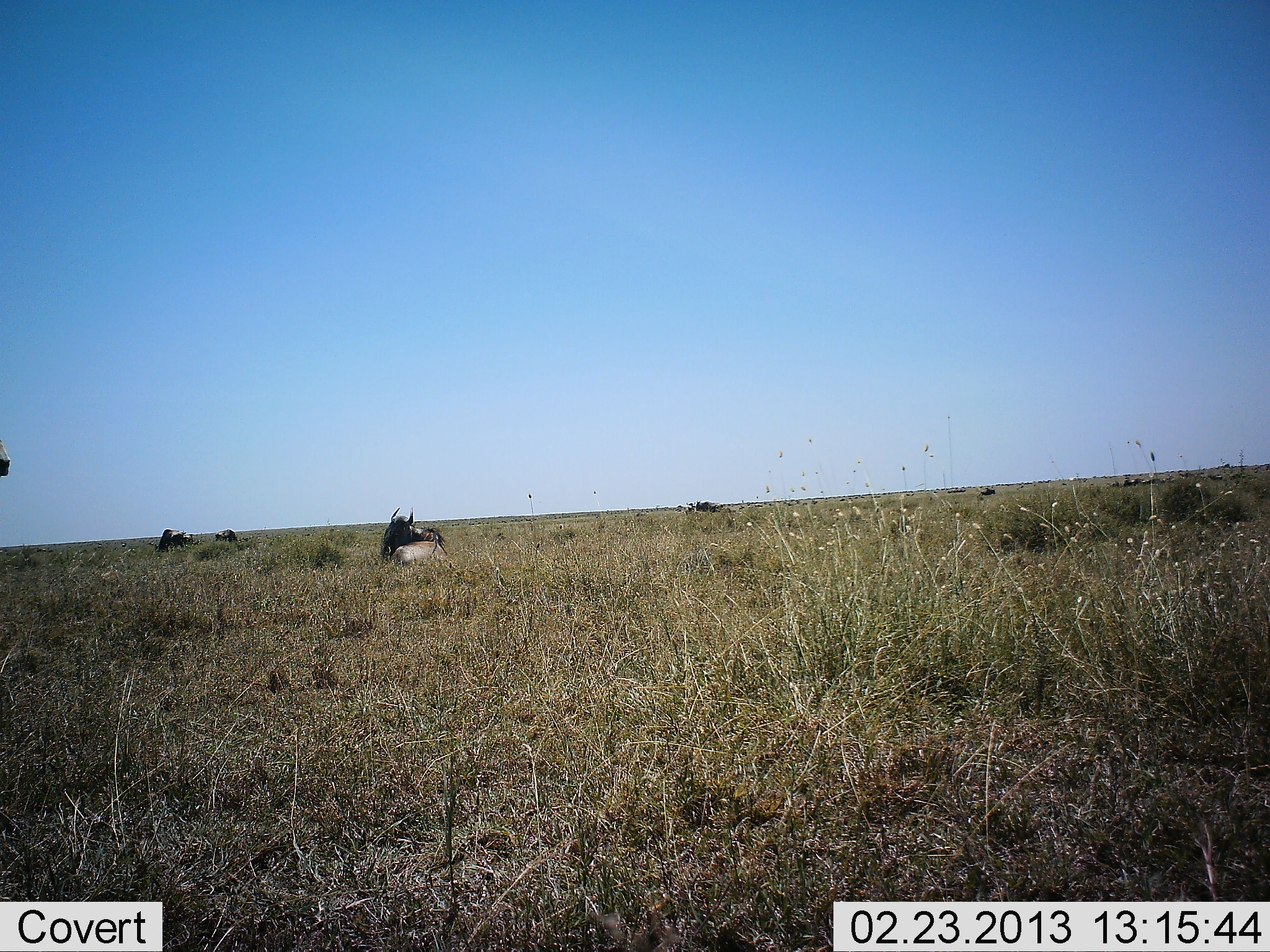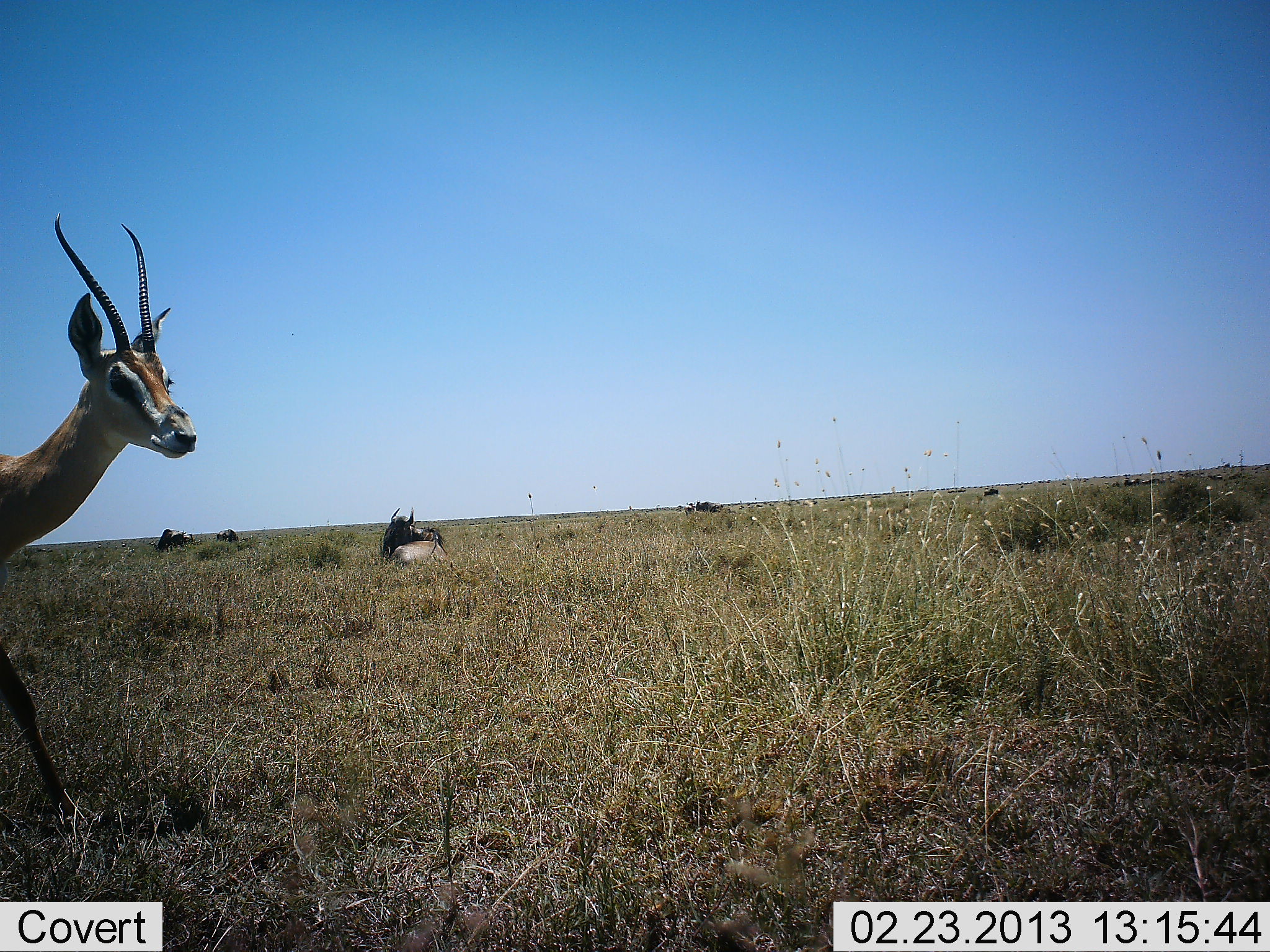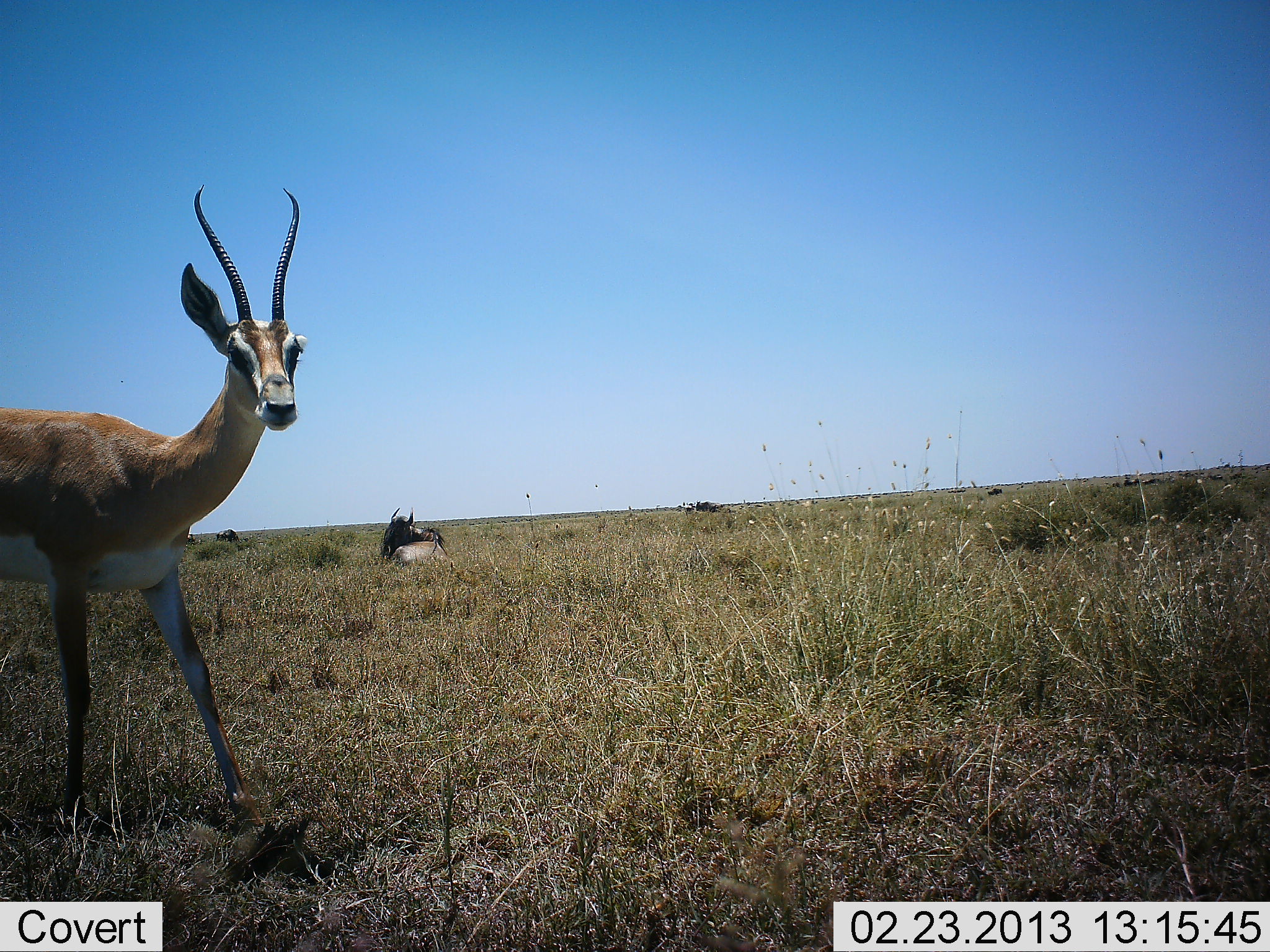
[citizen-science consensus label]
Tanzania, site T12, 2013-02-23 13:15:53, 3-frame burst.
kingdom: Animalia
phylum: Chordata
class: Mammalia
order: Artiodactyla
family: Bovidae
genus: Nanger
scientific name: Nanger granti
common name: grant's gazelle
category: gazellegrants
Gazellegrants (grant's gazelle) (Nanger granti), count 1. Behavior (volunteer vote fractions): standing 5%, resting 0%, moving 95%, interacting 0%. Young present (vote fraction): 0%. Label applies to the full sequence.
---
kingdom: Animalia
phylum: Chordata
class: Mammalia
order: Artiodactyla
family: Bovidae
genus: Connochaetes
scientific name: Connochaetes taurinus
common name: blue wildebeest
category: wildebeest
Wildebeest (blue wildebeest) (Connochaetes taurinus), count 3. Behavior (volunteer vote fractions): standing 0%, resting 95%, moving 5%, interacting 0%. Young present (vote fraction): 0%. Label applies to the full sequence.